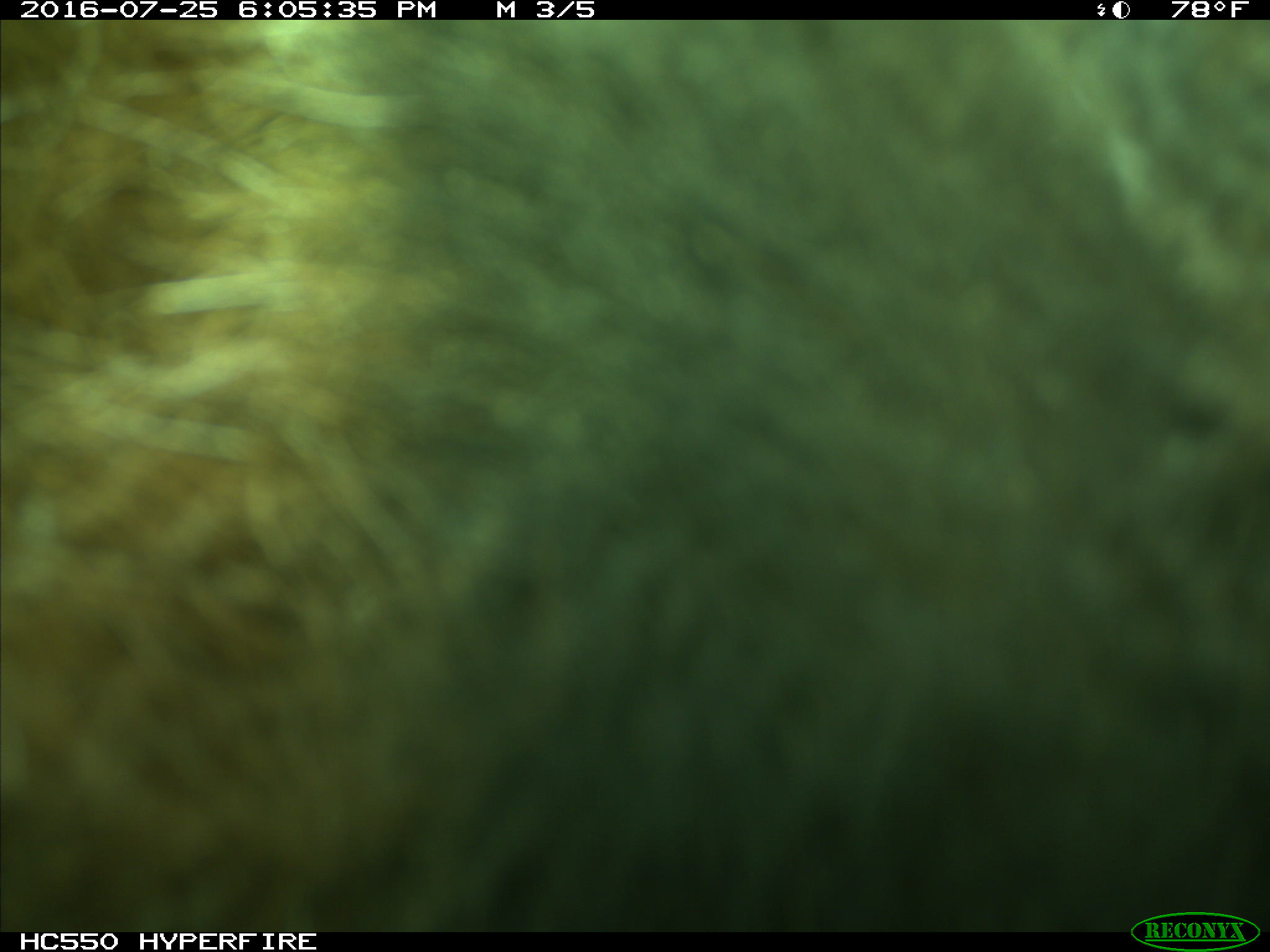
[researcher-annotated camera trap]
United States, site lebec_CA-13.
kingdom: Animalia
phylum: Chordata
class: Mammalia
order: Carnivora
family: Ursidae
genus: Ursus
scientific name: Ursus americanus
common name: american black bear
Ursus americanus (american black bear).